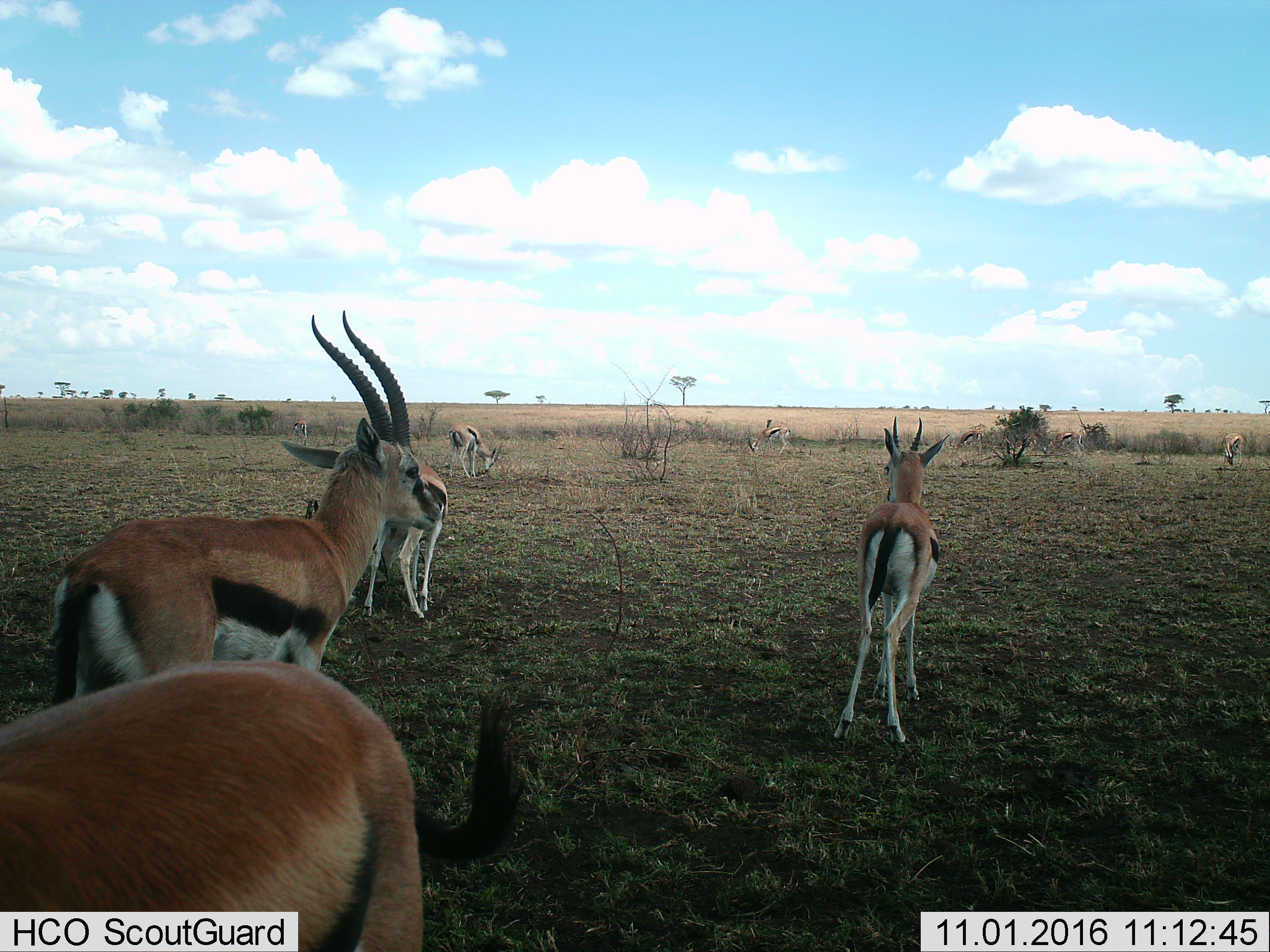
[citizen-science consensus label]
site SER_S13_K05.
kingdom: Animalia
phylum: Chordata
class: Mammalia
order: Artiodactyla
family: Bovidae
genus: Eudorcas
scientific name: Eudorcas thomsonii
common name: thomson's gazelle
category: gazellethomsons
Gazellethomsons (thomson's gazelle) (Eudorcas thomsonii), count 9. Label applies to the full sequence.